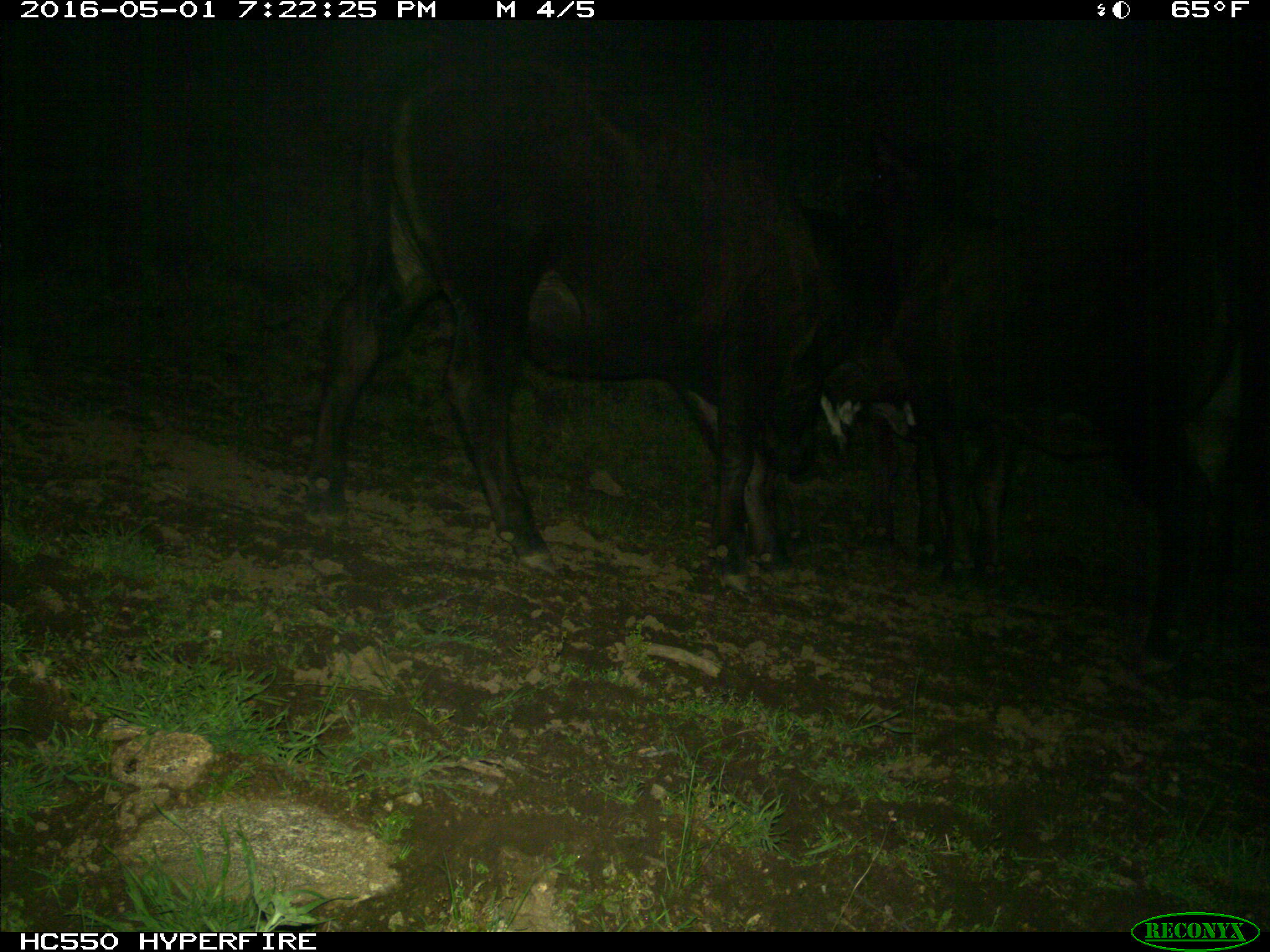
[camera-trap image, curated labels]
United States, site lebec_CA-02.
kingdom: Animalia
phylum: Chordata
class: Mammalia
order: Artiodactyla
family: Bovidae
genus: Bos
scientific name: Bos taurus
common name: domestic cow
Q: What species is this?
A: Bos taurus (domestic cow).